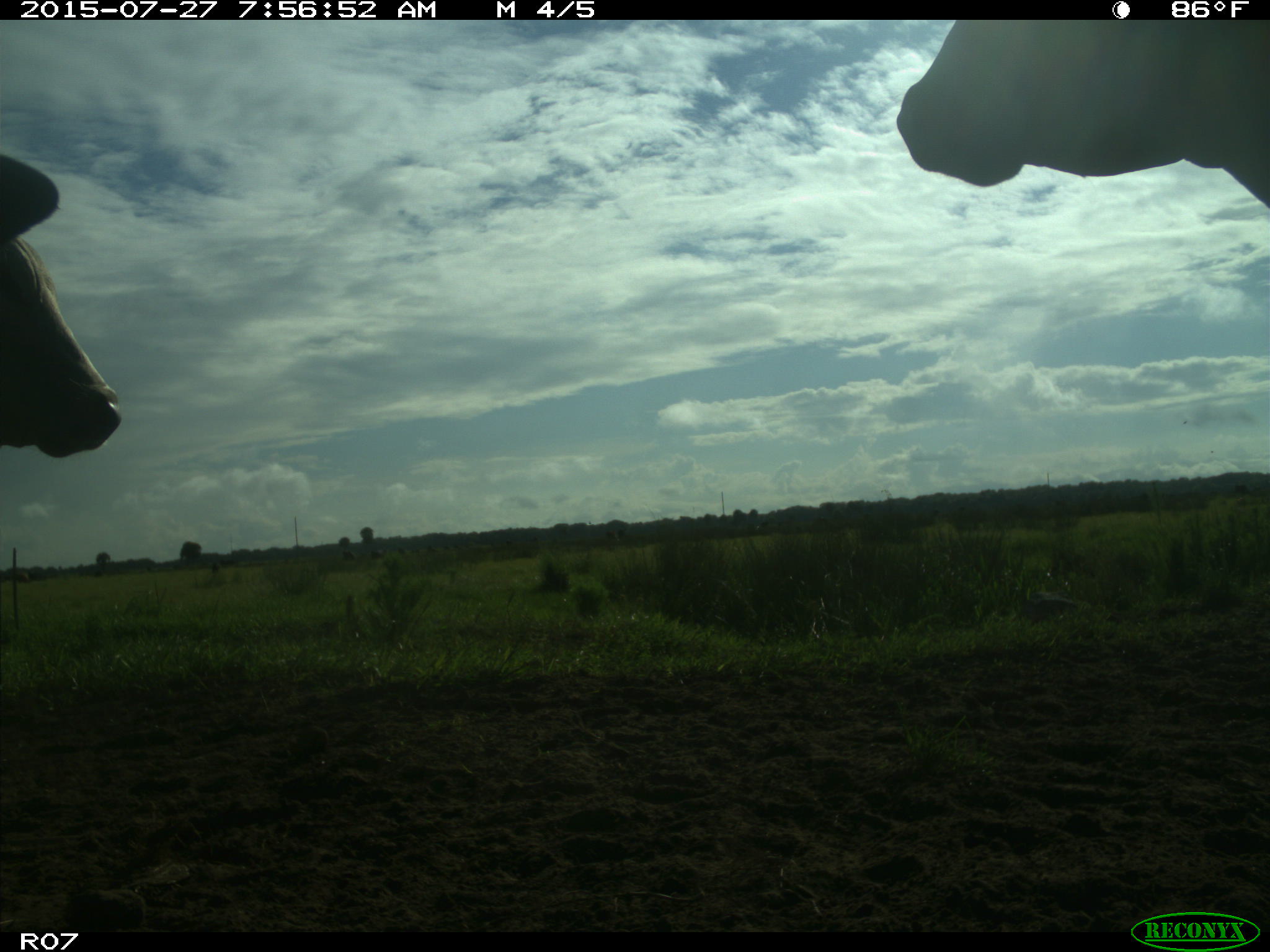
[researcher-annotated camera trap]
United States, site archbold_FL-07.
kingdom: Animalia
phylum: Chordata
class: Mammalia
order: Artiodactyla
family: Bovidae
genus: Bos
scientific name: Bos taurus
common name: domestic cow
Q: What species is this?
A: Bos taurus (domestic cow).